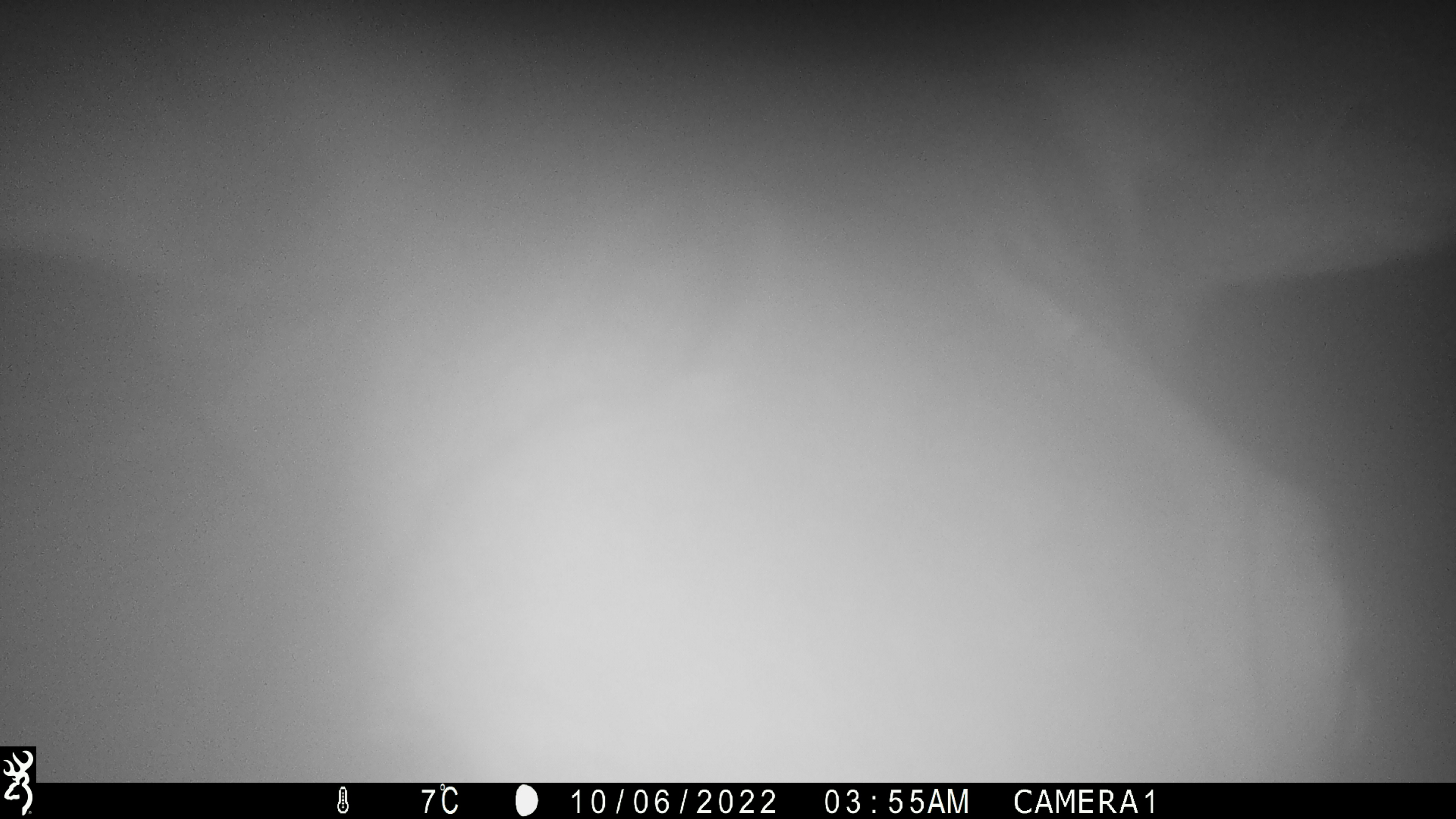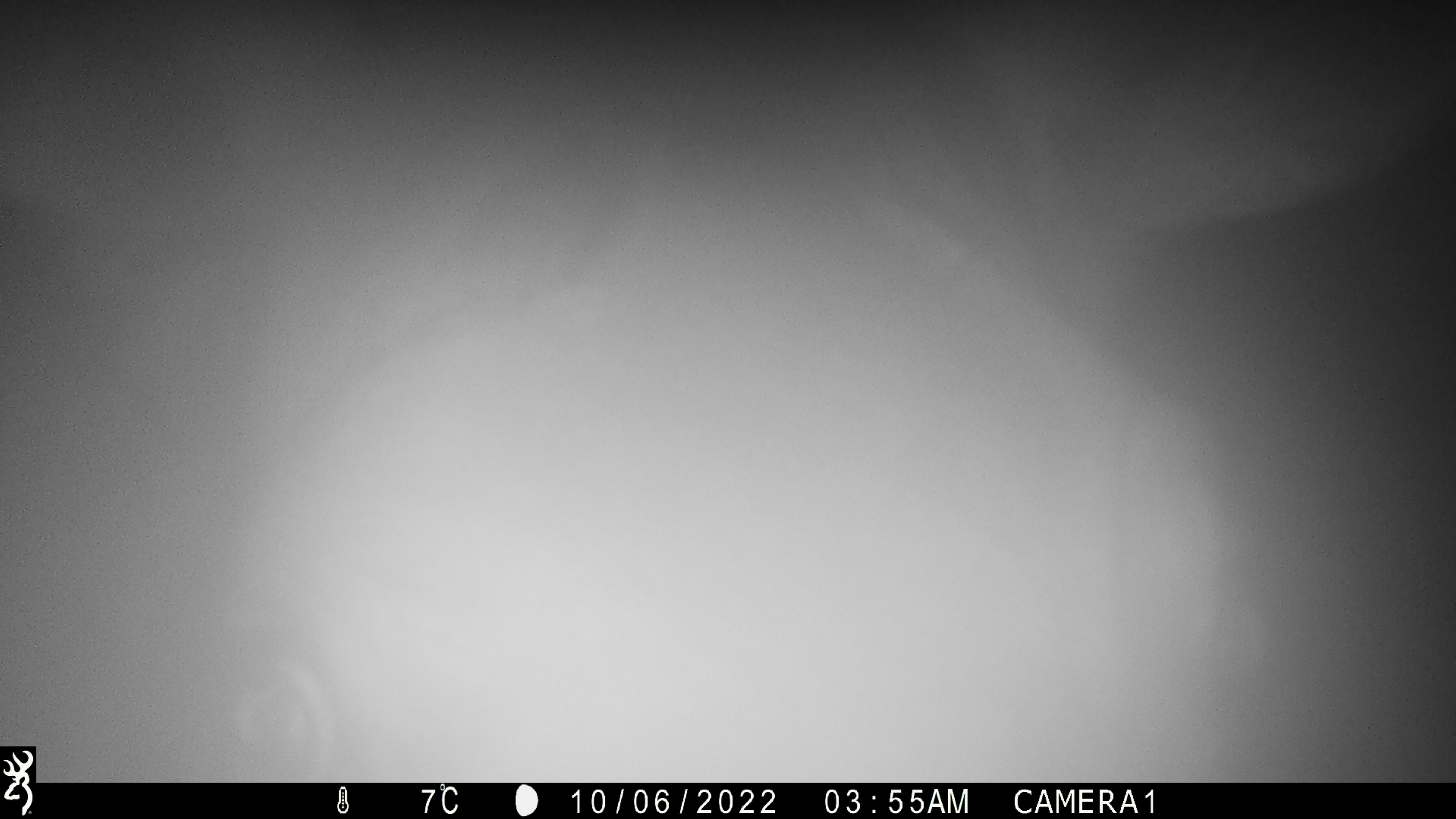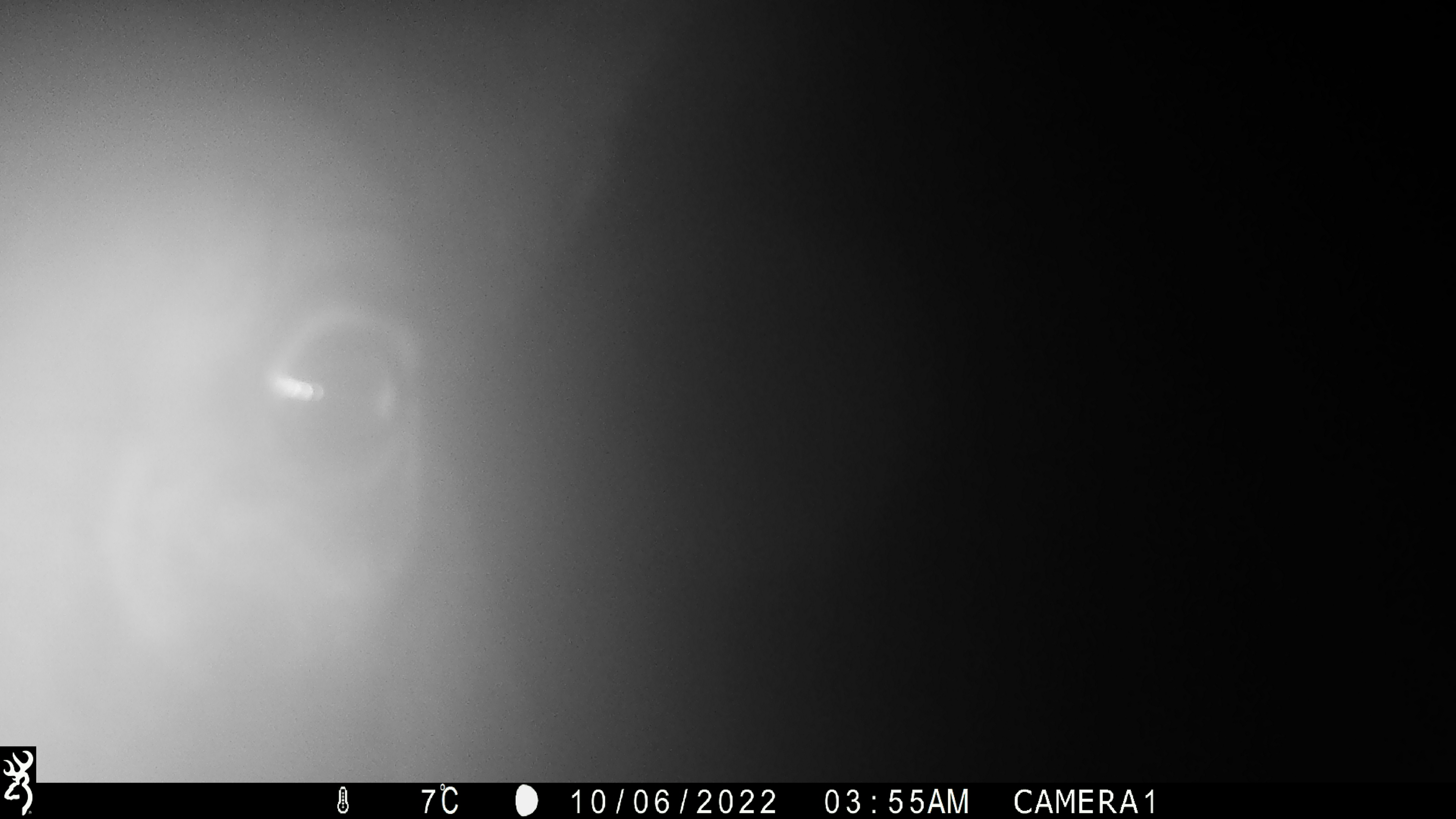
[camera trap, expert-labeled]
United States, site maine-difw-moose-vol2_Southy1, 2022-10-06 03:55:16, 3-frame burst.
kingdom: Animalia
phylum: Chordata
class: Mammalia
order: Artiodactyla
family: Cervidae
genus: Alces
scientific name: Alces alces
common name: moose